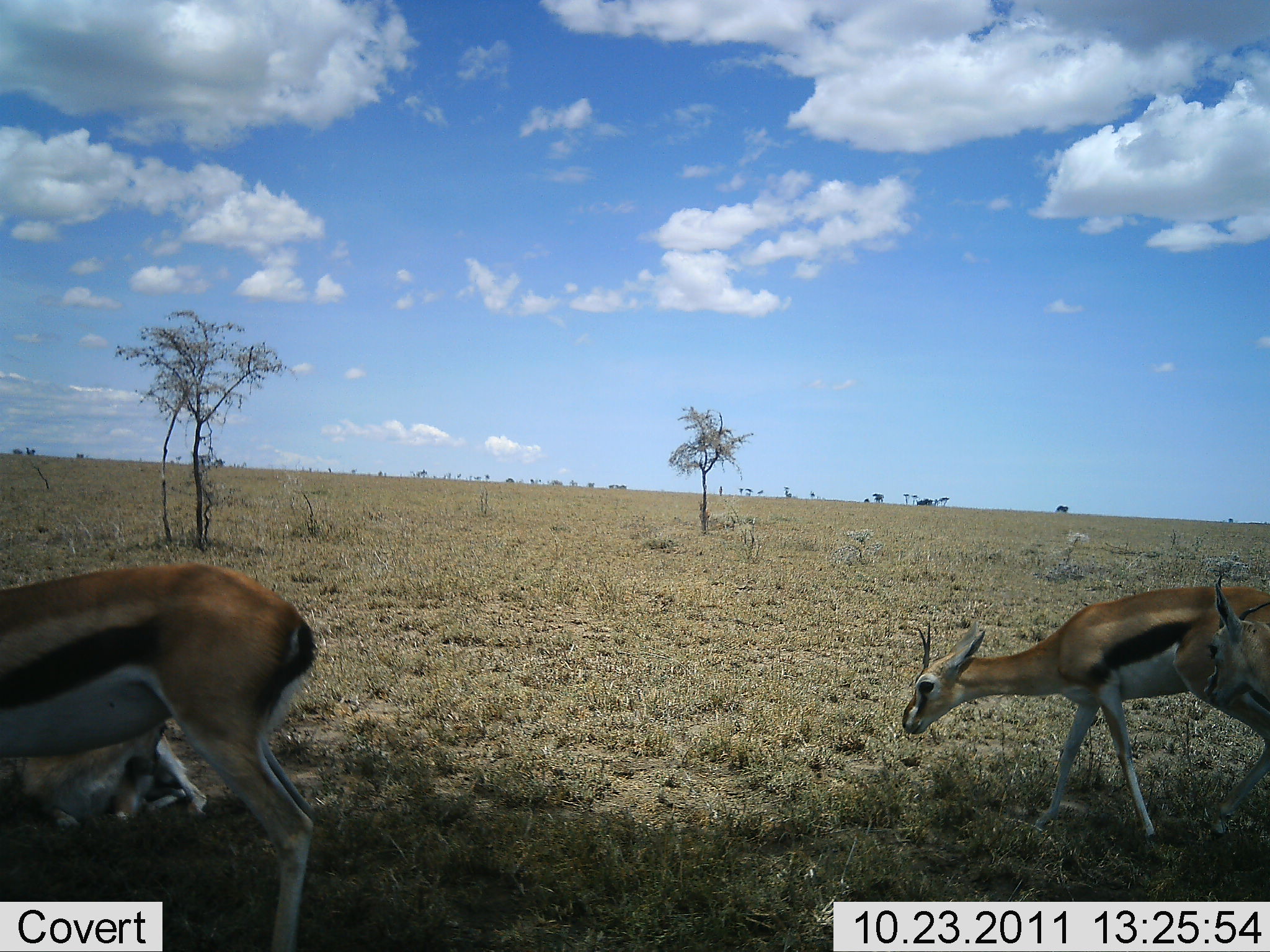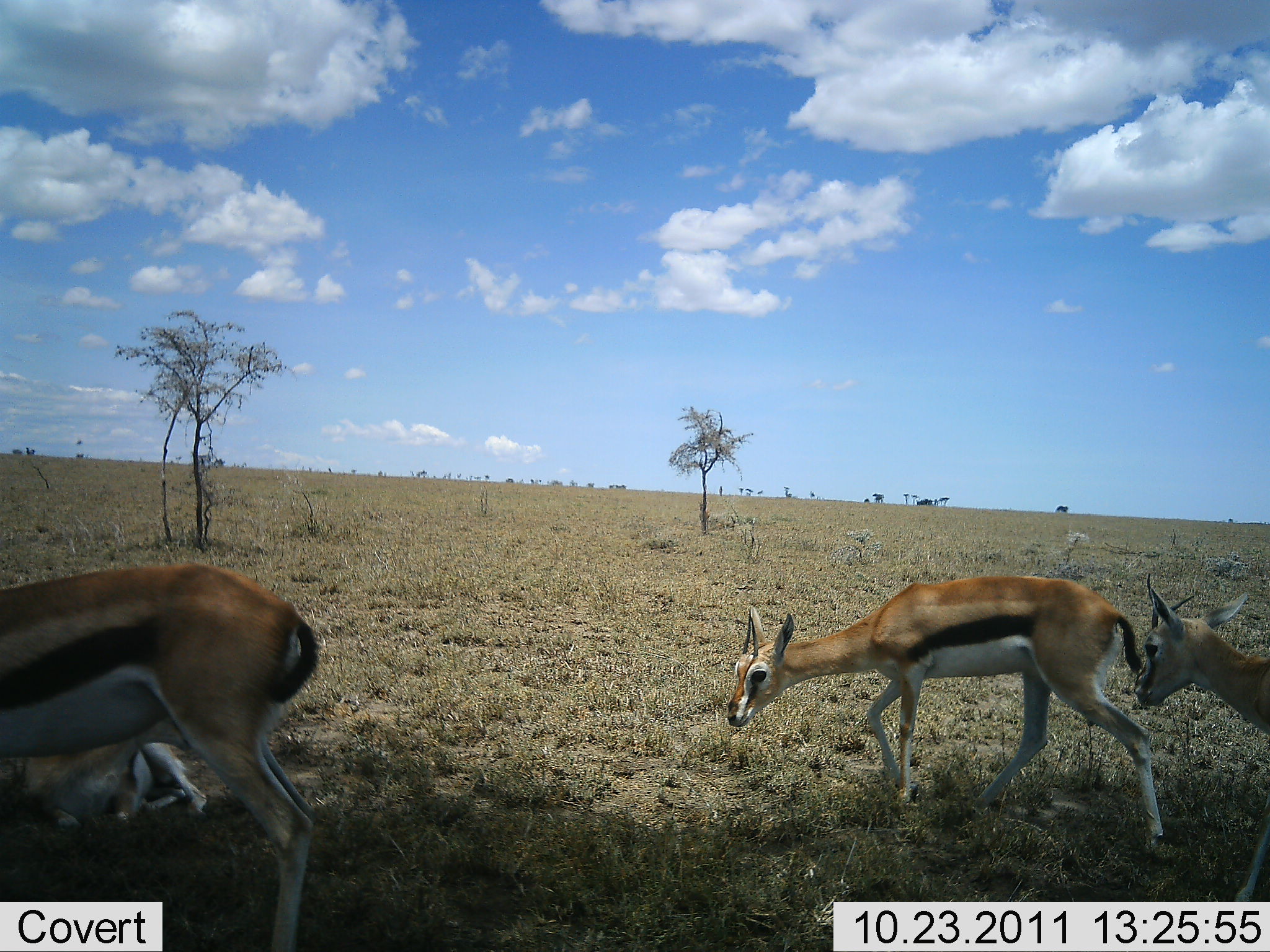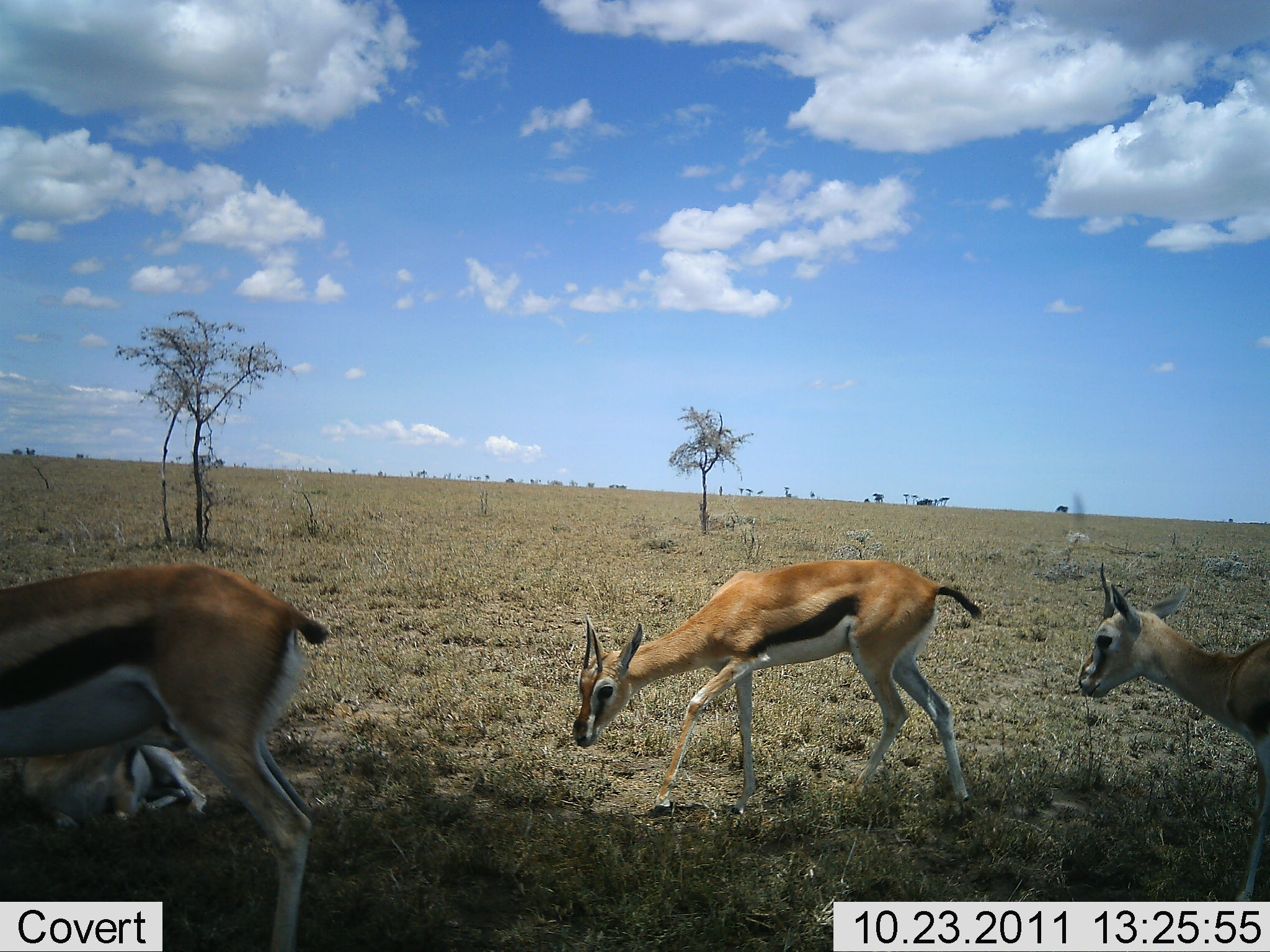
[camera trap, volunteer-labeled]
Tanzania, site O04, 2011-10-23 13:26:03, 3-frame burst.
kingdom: Animalia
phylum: Chordata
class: Mammalia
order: Artiodactyla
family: Bovidae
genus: Eudorcas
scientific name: Eudorcas thomsonii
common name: thomson's gazelle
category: gazellethomsons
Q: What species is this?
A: Gazellethomsons (thomson's gazelle) (Eudorcas thomsonii).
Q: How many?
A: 4.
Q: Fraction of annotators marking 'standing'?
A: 50%.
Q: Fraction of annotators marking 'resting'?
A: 60%.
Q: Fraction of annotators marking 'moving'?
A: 70%.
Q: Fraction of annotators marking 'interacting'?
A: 20%.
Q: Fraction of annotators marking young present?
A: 0%.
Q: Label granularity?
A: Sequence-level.